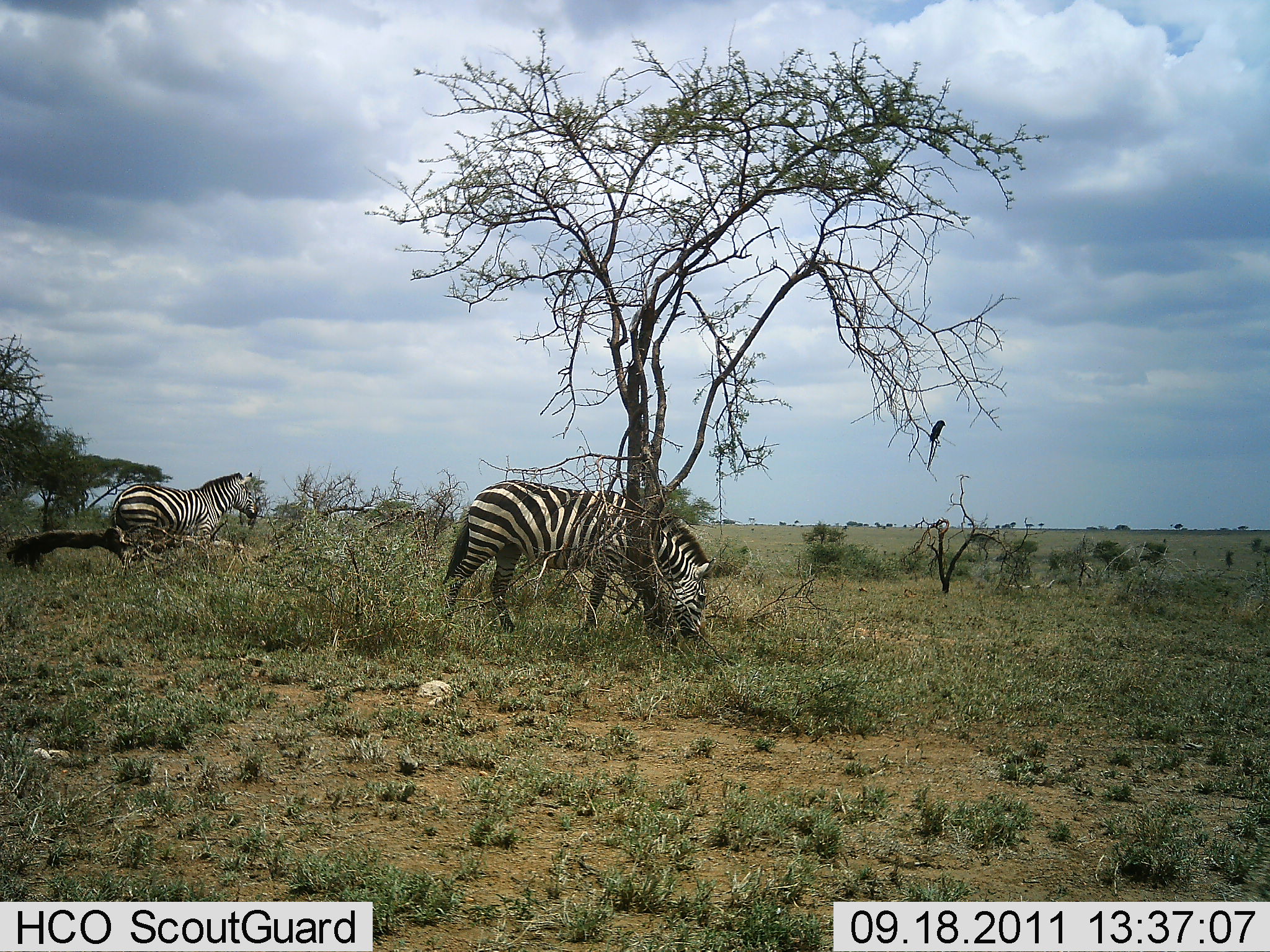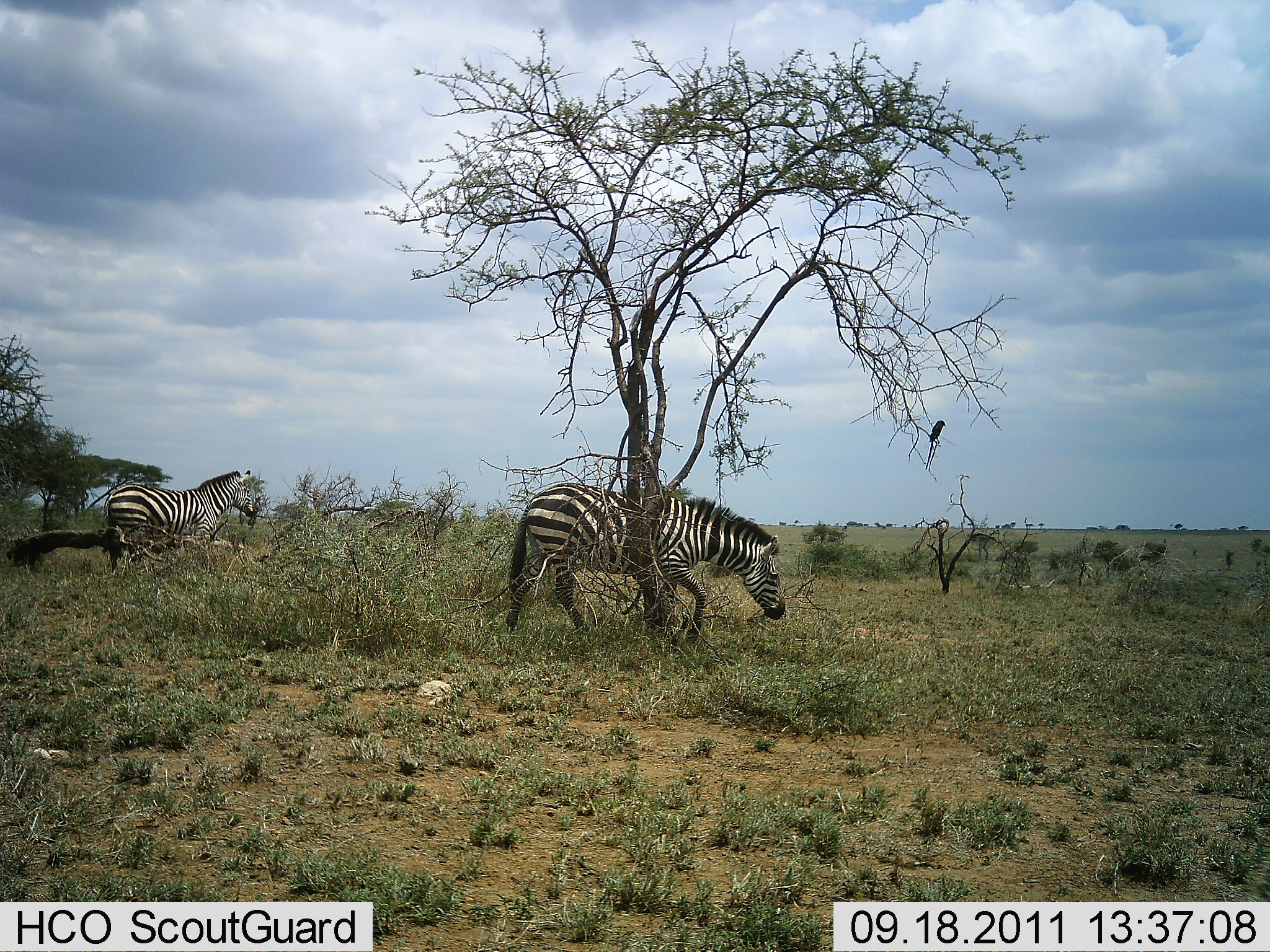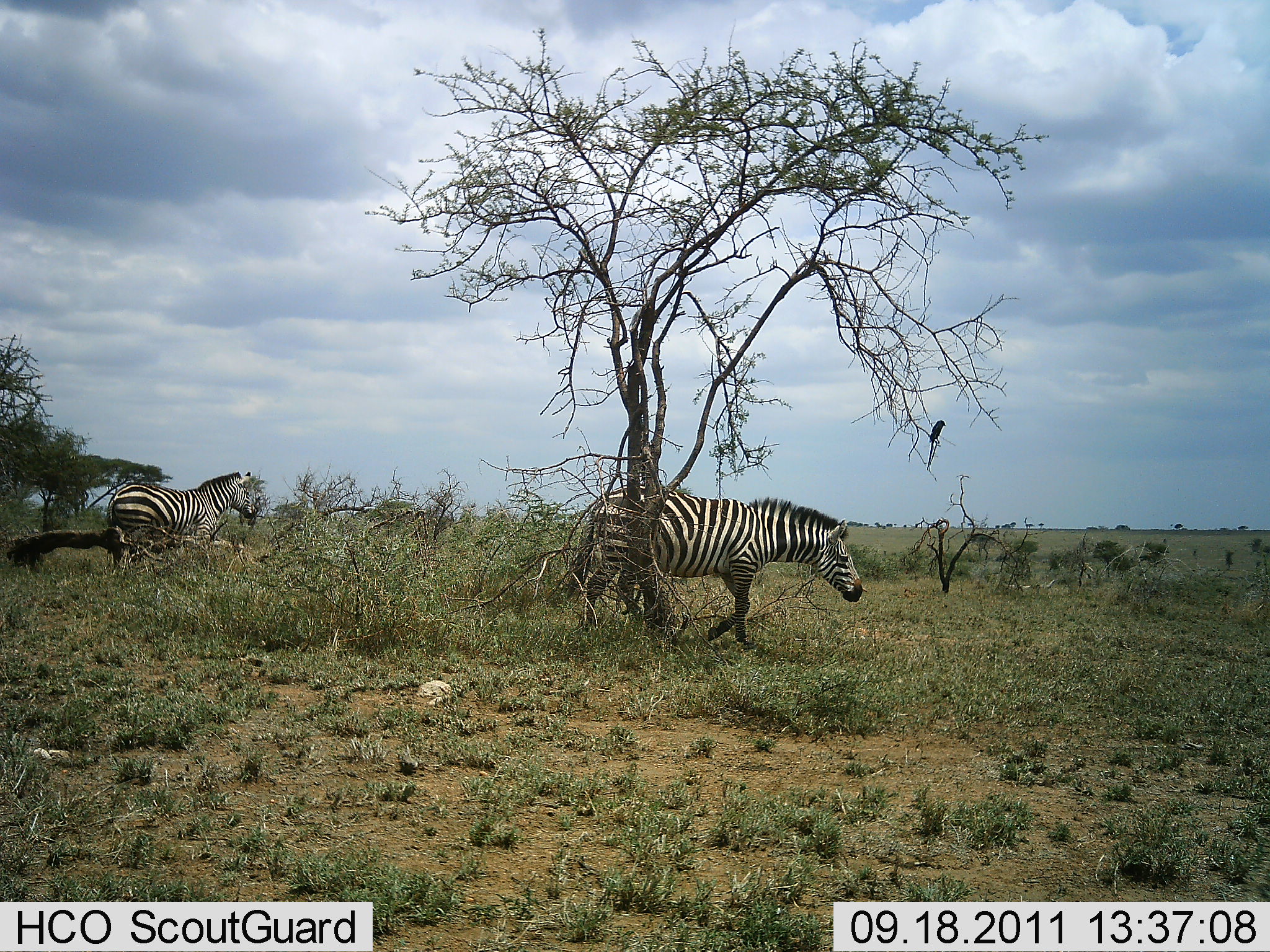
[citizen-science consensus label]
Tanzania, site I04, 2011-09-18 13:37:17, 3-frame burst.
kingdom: Animalia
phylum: Chordata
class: Mammalia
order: Perissodactyla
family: Equidae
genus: Equus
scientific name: Equus quagga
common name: plains zebra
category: zebra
Zebra (plains zebra) (Equus quagga), count 2. Behavior (volunteer vote fractions): standing 38%, resting 6%, moving 88%, interacting 0%. Young present (vote fraction): 0%. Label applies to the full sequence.